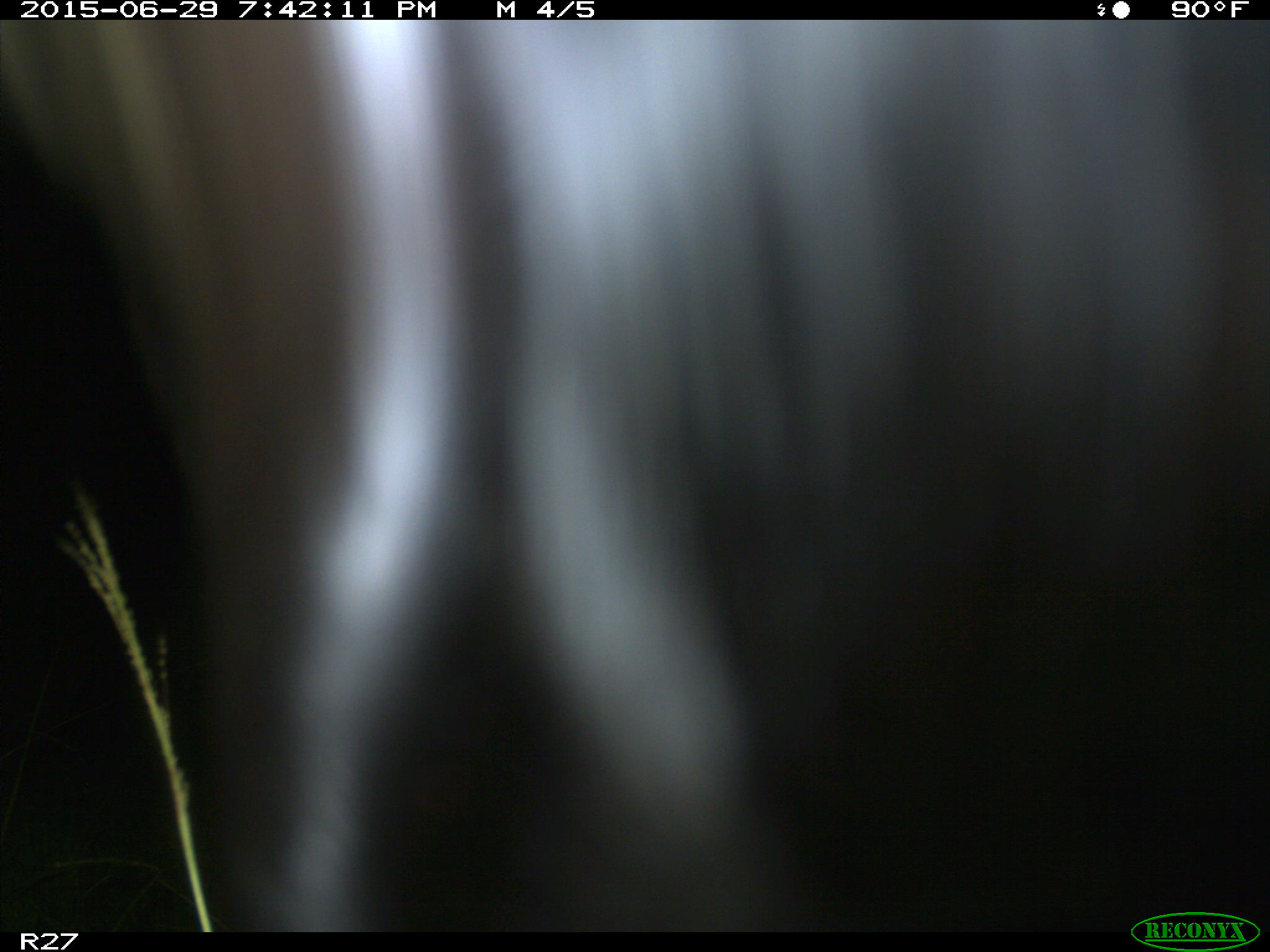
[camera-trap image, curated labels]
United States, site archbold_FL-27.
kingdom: Animalia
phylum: Chordata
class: Mammalia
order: Artiodactyla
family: Bovidae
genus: Bos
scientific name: Bos taurus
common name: domestic cow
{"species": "Bos taurus (domestic cow)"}